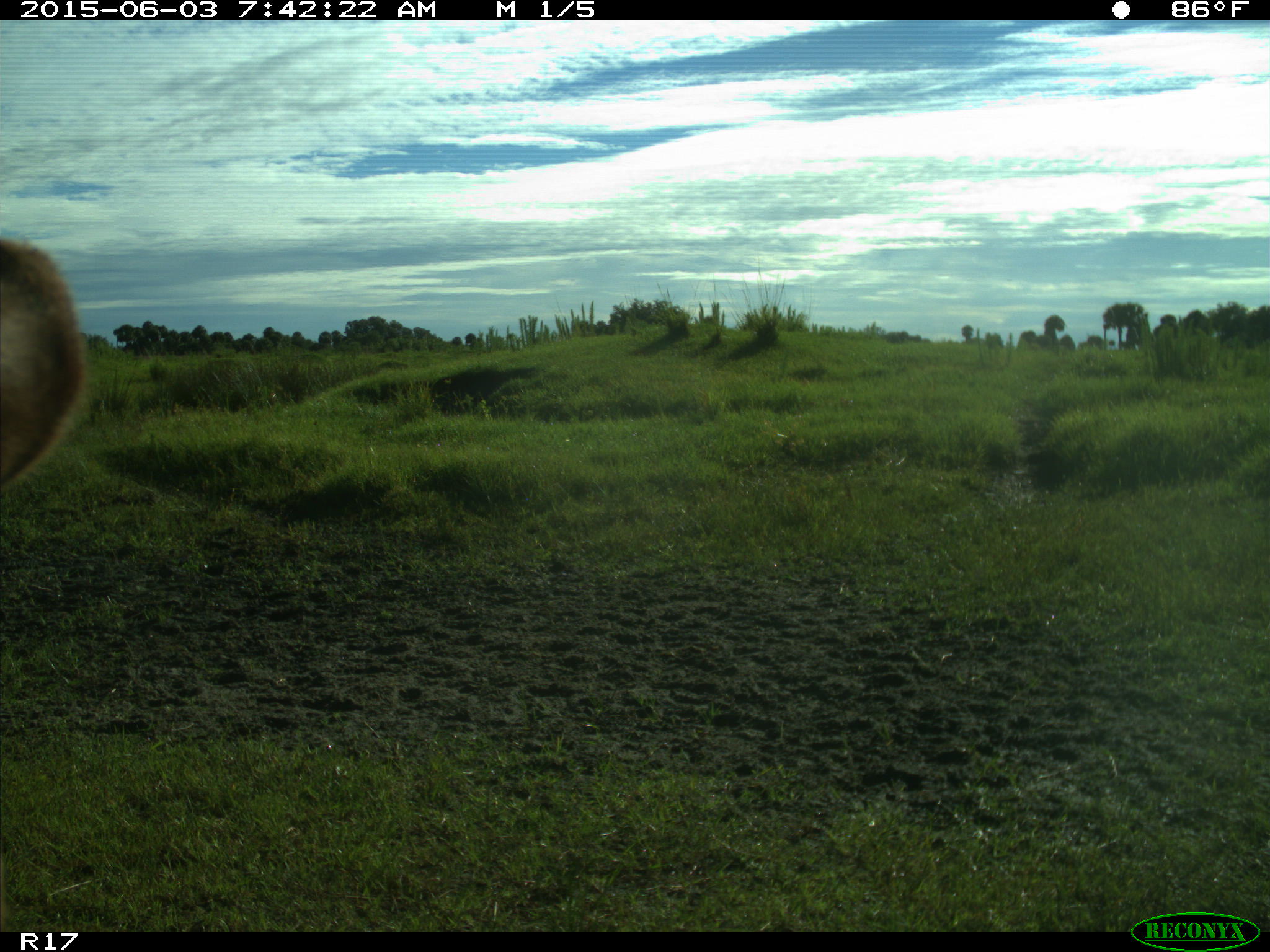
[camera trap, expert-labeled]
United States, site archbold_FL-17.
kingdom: Animalia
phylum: Chordata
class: Mammalia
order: Artiodactyla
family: Bovidae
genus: Bos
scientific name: Bos taurus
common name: domestic cow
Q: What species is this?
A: Bos taurus (domestic cow).